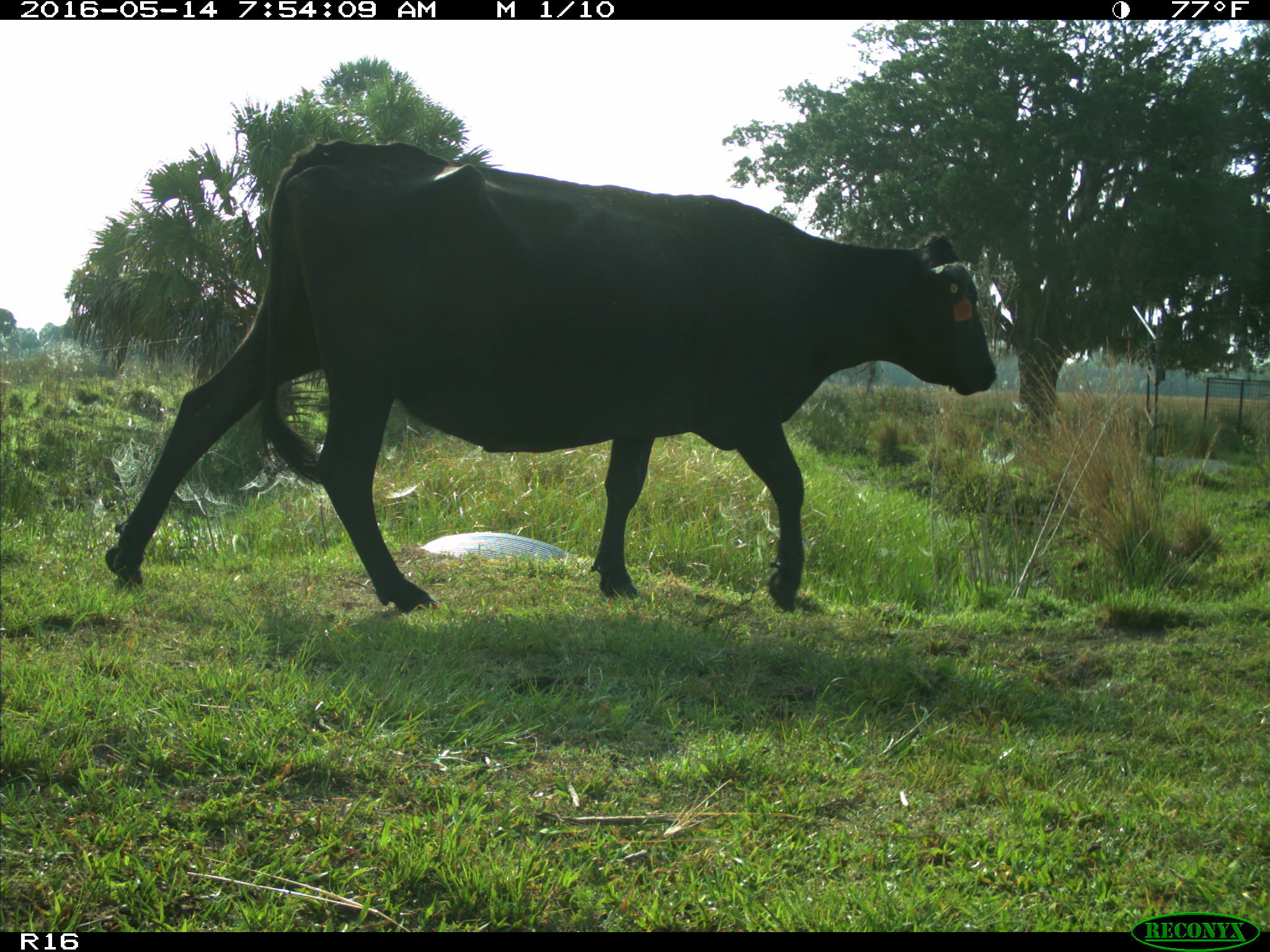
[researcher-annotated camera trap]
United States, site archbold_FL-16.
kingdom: Animalia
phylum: Chordata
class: Mammalia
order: Artiodactyla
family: Bovidae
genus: Bos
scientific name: Bos taurus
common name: domestic cow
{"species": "Bos taurus (domestic cow)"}